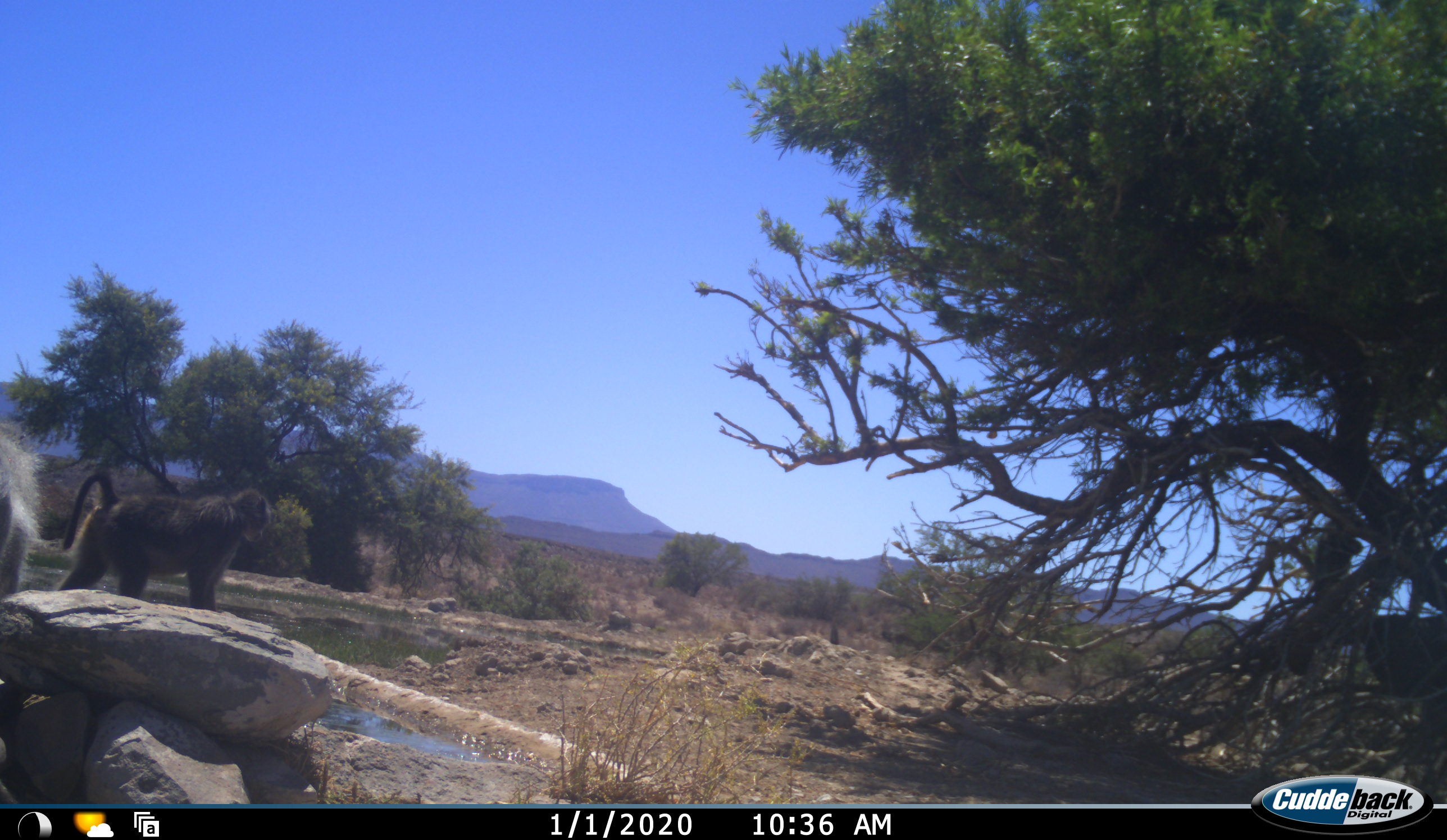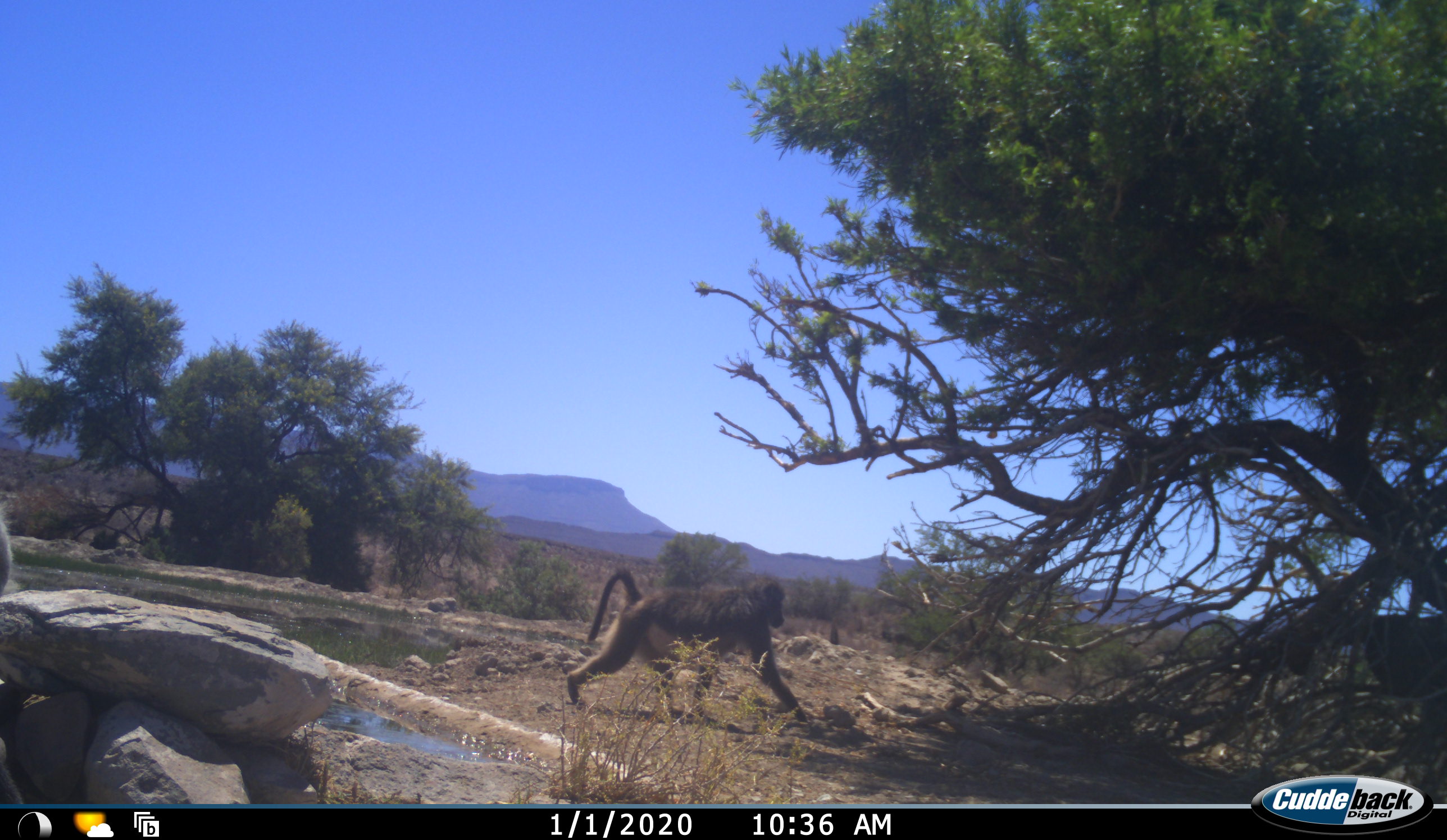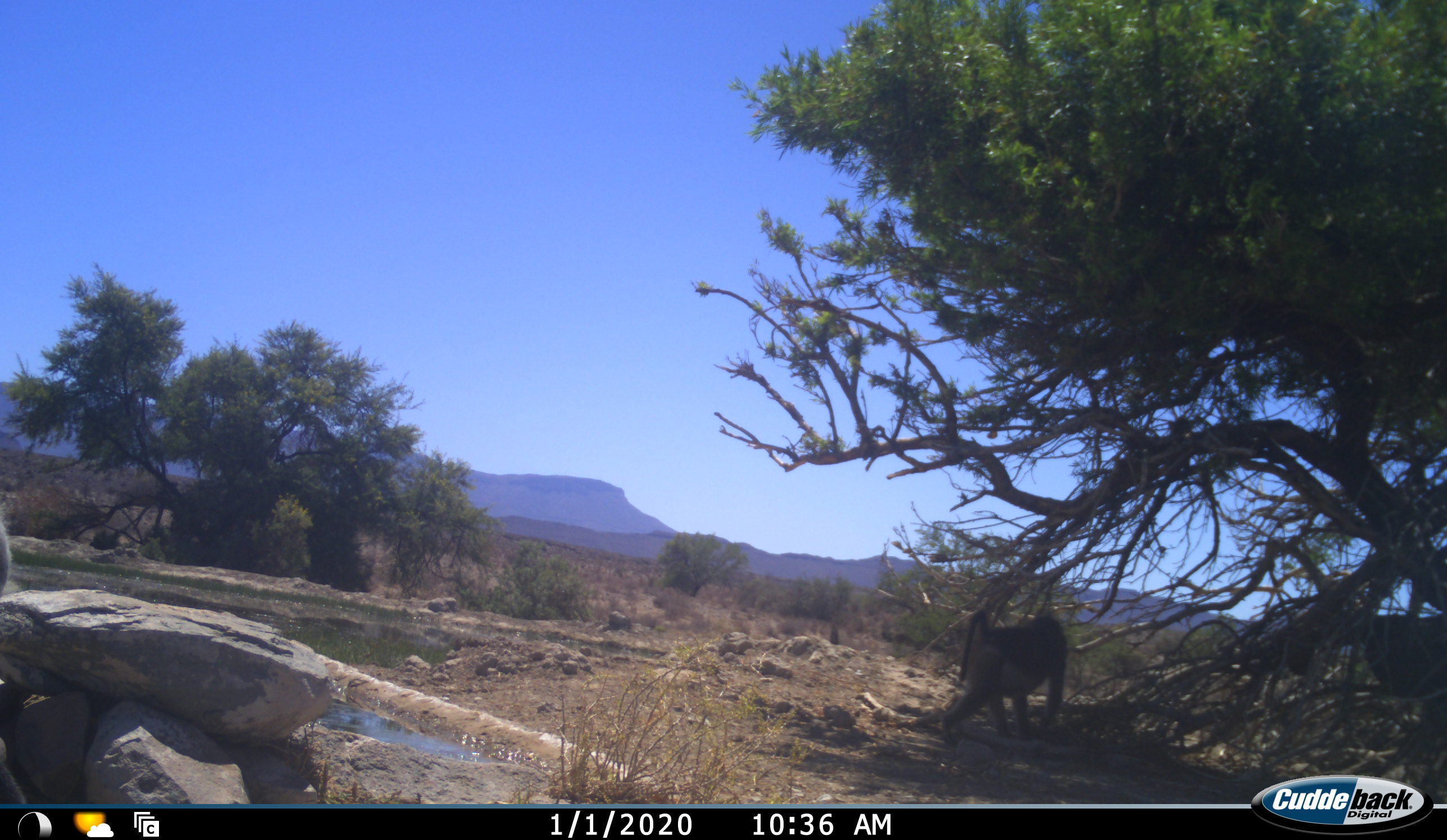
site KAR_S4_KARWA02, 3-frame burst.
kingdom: Animalia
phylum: Chordata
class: Mammalia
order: Primates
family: Cercopithecidae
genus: Papio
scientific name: Papio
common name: baboon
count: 2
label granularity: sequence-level